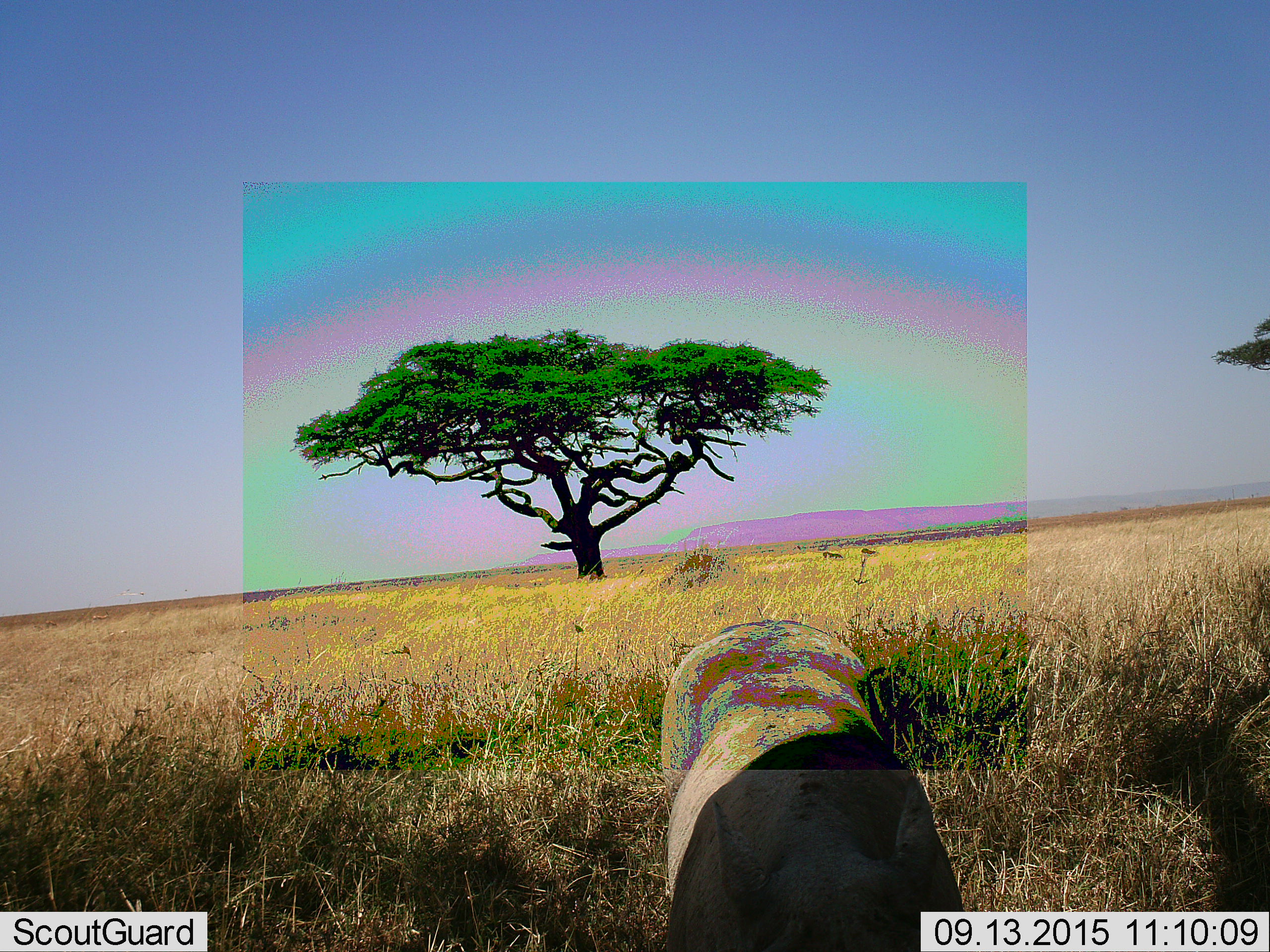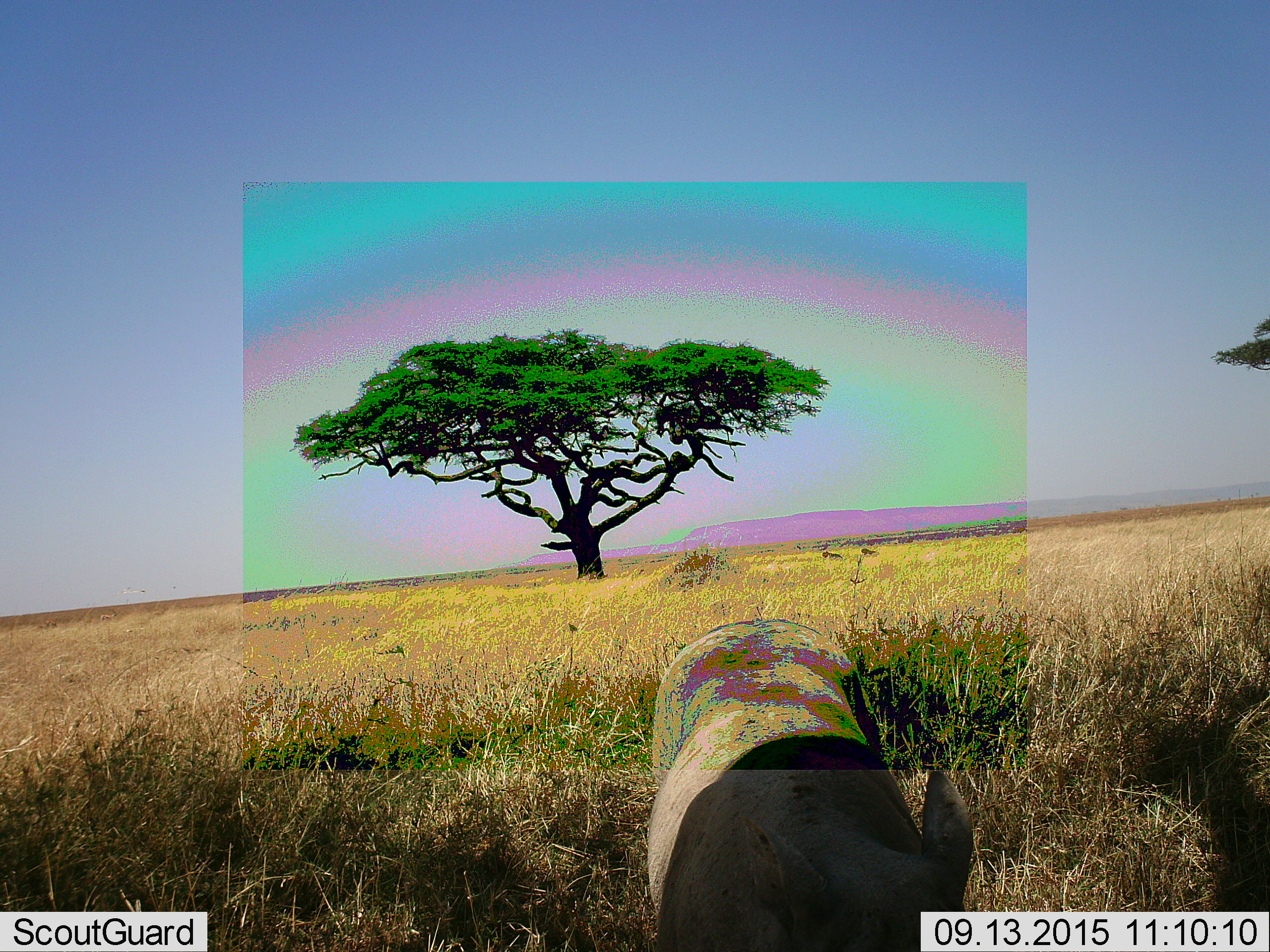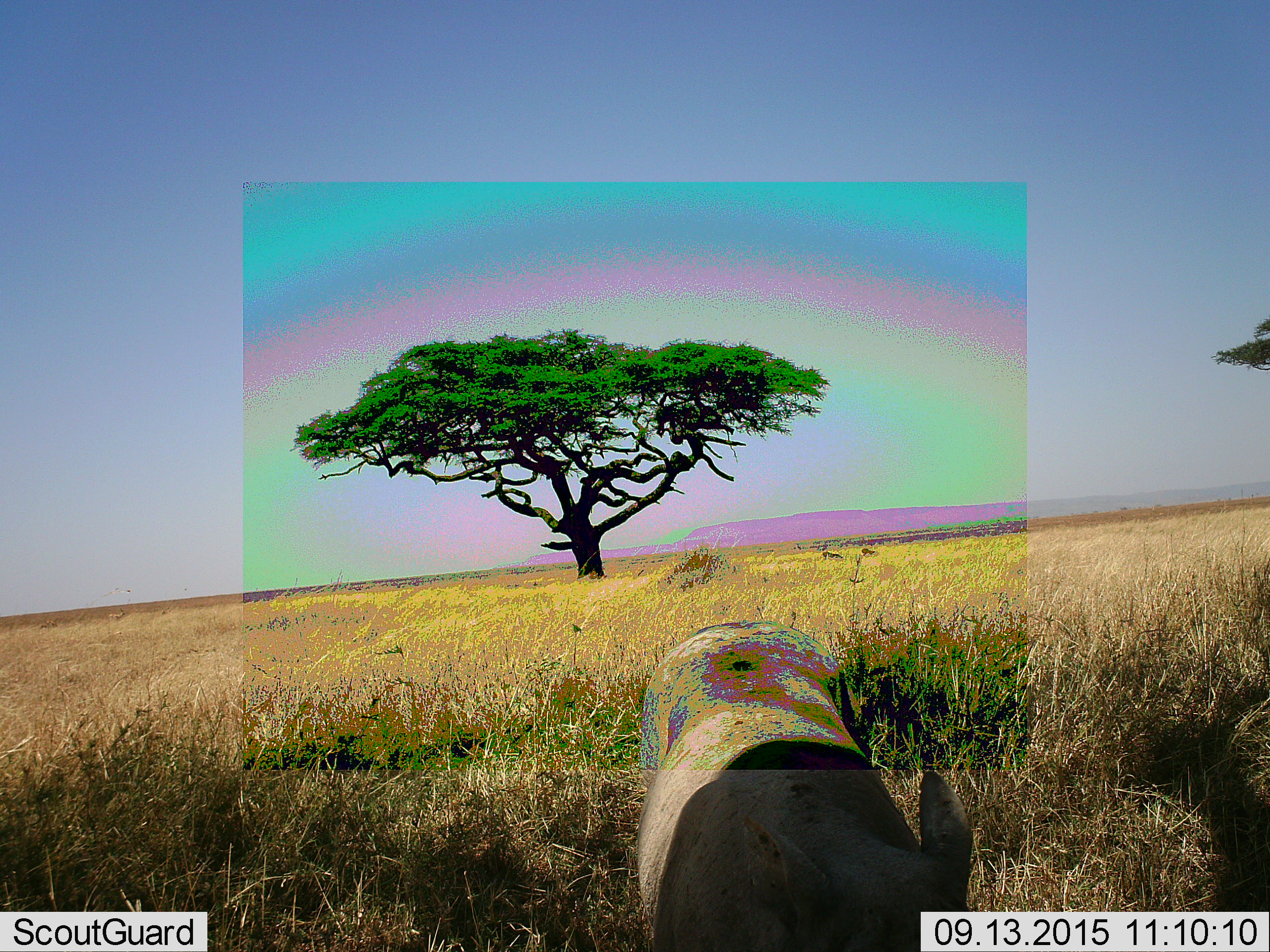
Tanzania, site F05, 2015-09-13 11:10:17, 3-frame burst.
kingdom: Animalia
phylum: Chordata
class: Mammalia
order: Artiodactyla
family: Suidae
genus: Phacochoerus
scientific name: Phacochoerus africanus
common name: warthog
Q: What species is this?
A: Warthog (Phacochoerus africanus).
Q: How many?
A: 1.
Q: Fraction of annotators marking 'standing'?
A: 86%.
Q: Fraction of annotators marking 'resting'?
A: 14%.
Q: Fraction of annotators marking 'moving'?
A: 29%.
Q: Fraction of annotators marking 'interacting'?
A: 0%.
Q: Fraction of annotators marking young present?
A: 0%.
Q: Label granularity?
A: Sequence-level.